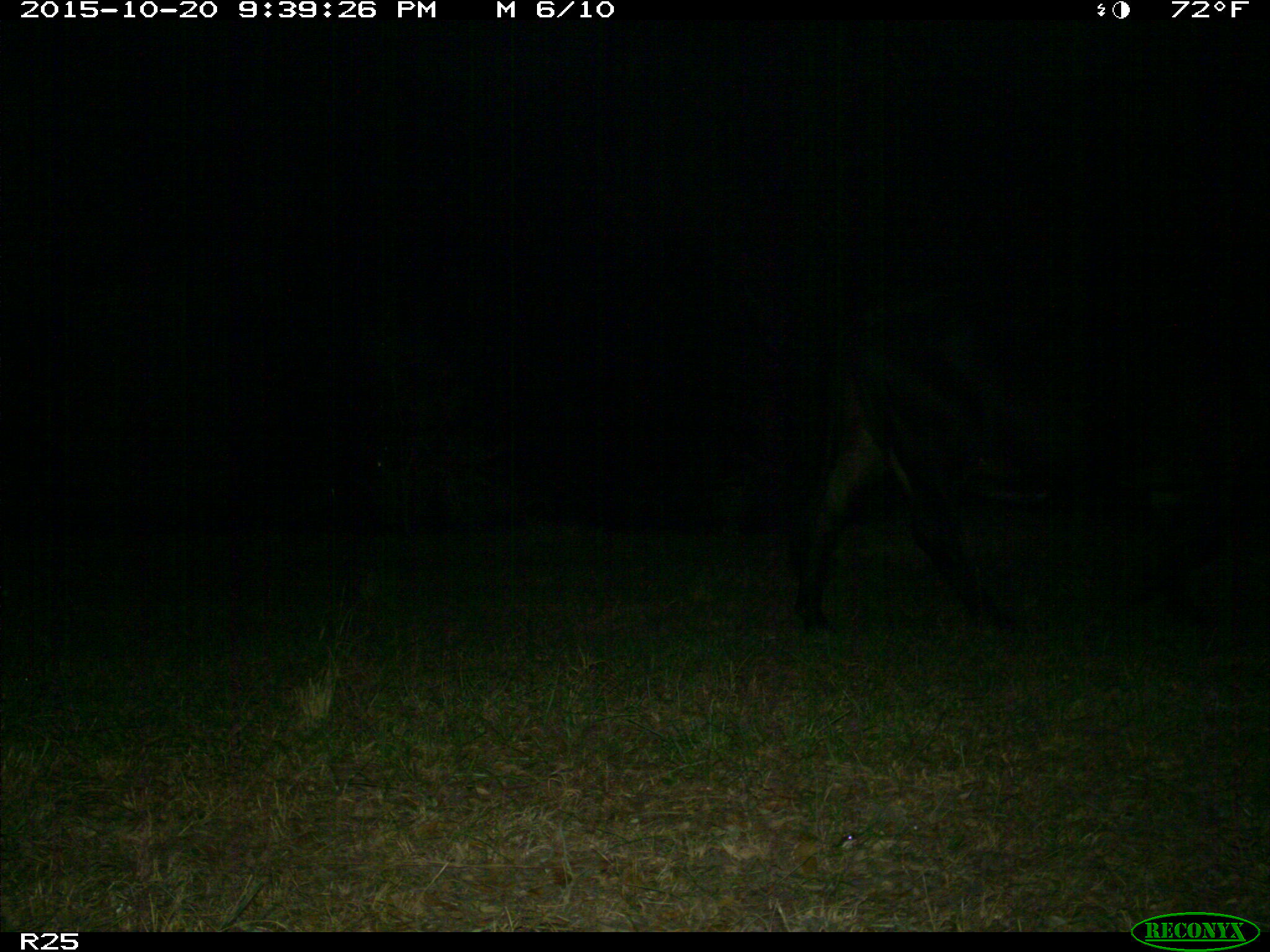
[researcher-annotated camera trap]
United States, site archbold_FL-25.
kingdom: Animalia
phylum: Chordata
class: Mammalia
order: Artiodactyla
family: Bovidae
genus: Bos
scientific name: Bos taurus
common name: domestic cow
Bos taurus (domestic cow).